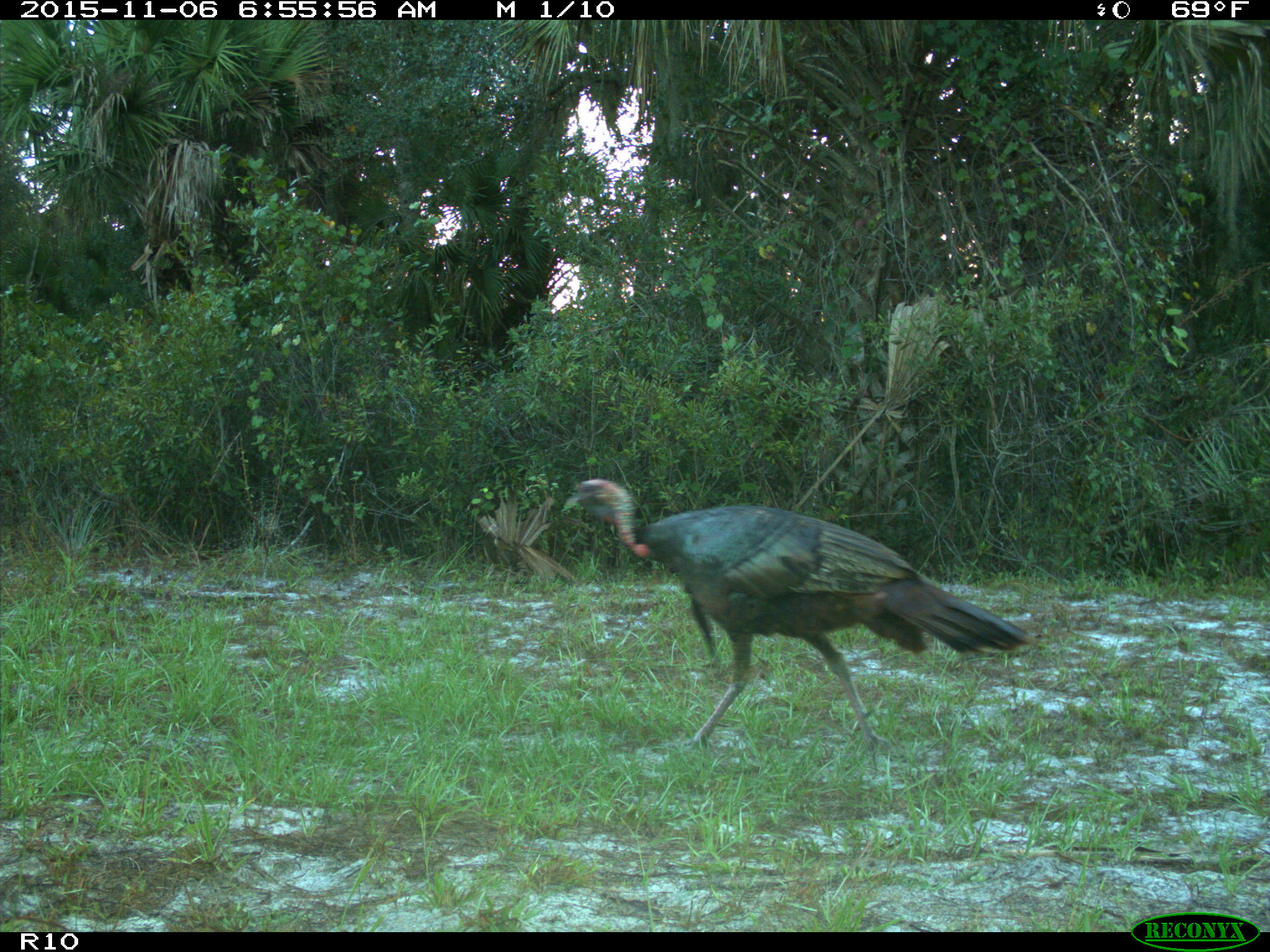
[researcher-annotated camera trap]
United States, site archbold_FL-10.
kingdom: Animalia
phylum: Chordata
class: Aves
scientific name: Aves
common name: birds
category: unidentified bird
Unidentified bird (birds) (Aves).